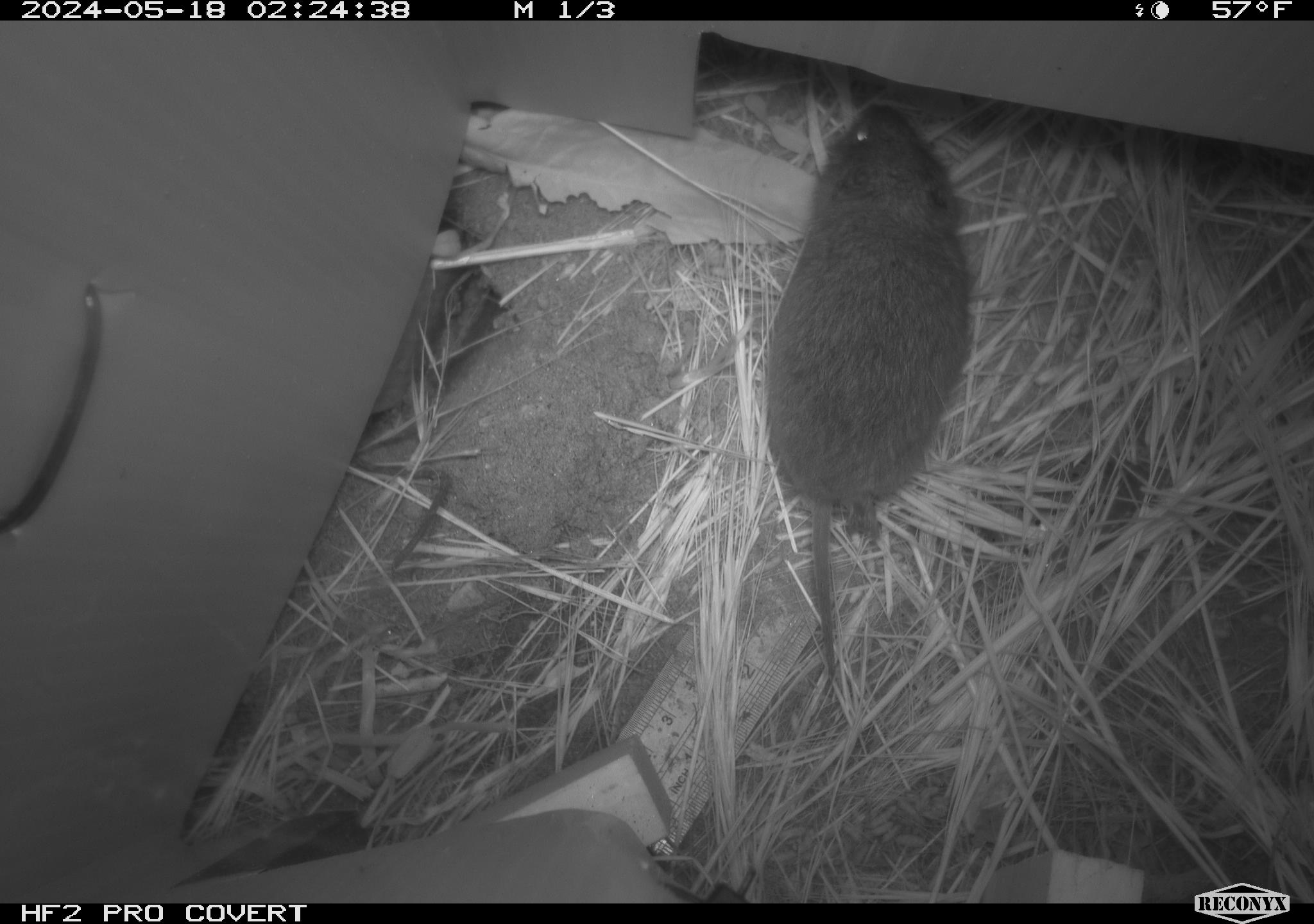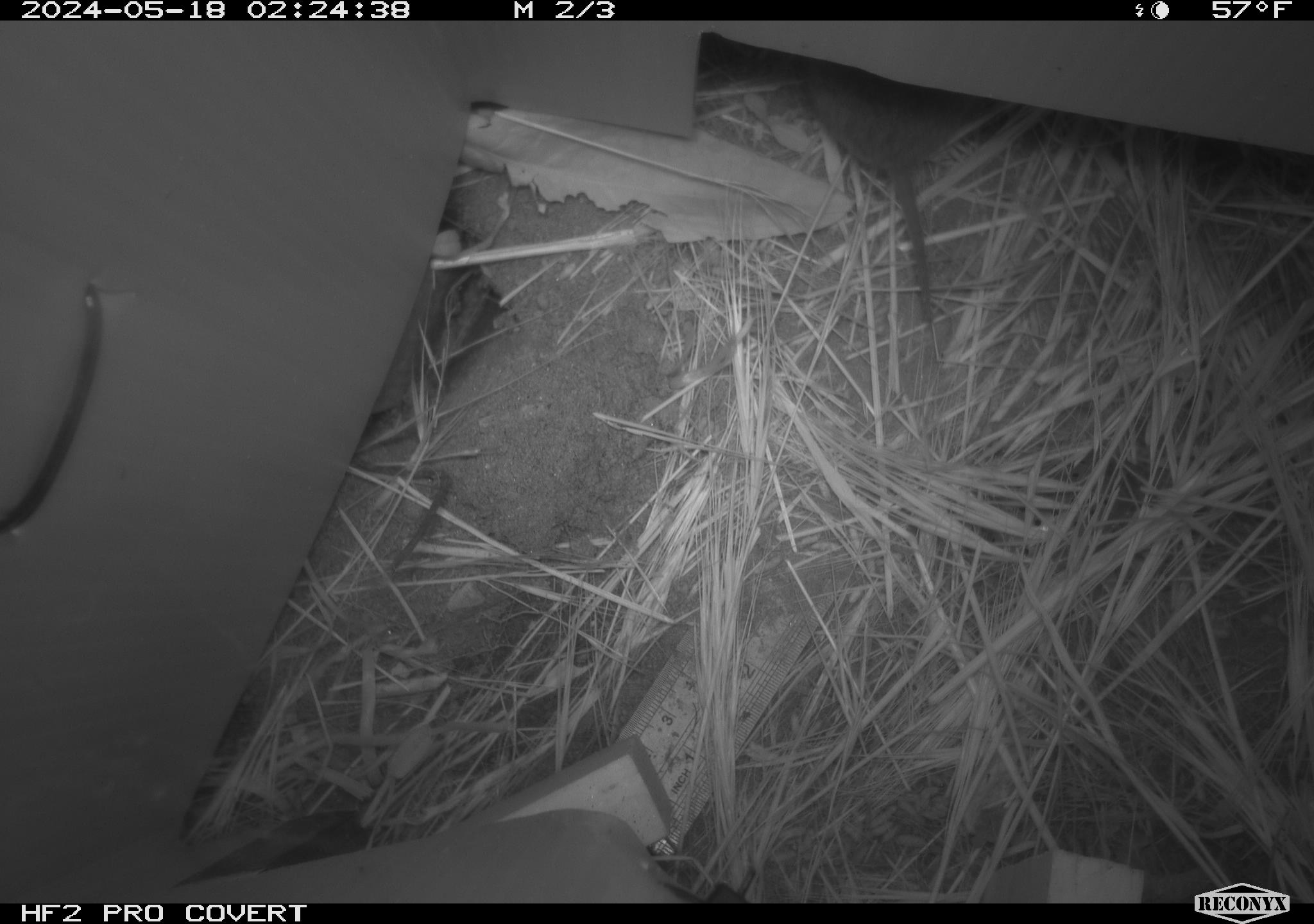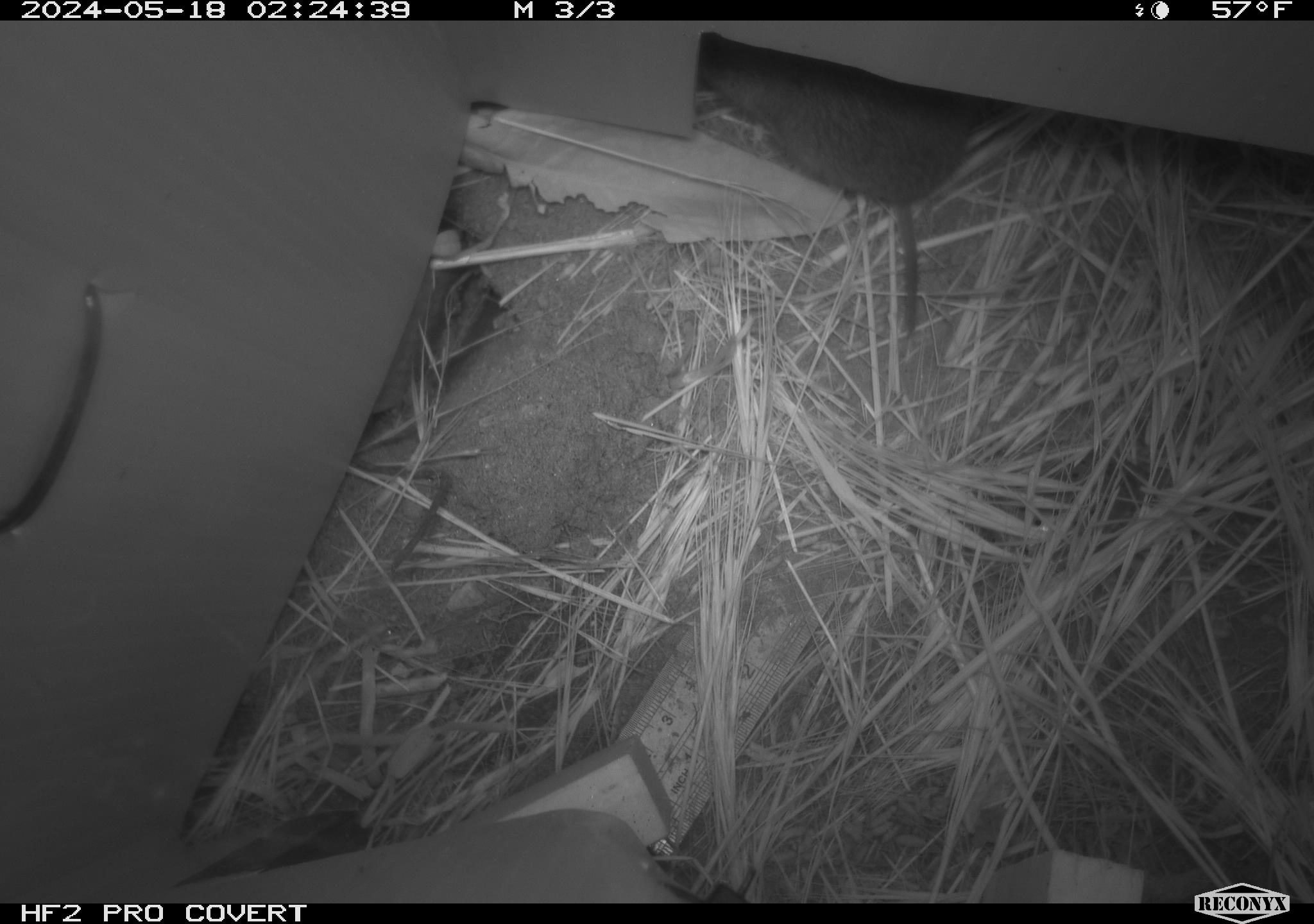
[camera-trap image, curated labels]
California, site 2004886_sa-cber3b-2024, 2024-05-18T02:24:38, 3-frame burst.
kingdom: Animalia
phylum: Chordata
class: Mammalia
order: Rodentia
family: Cricetidae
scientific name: Arvicolinae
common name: voles, lemmings, and muskrats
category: arvicolinae subfamily